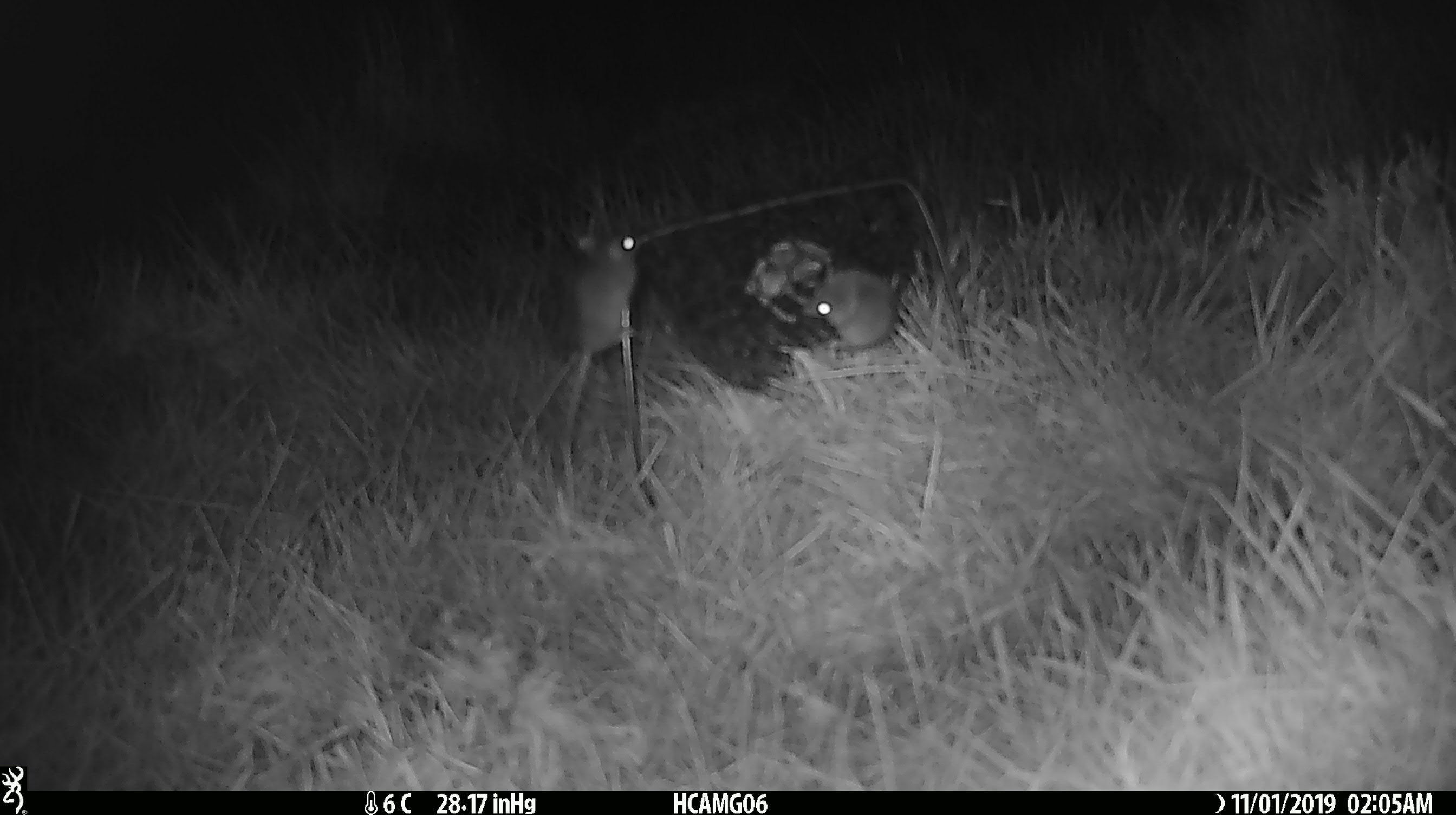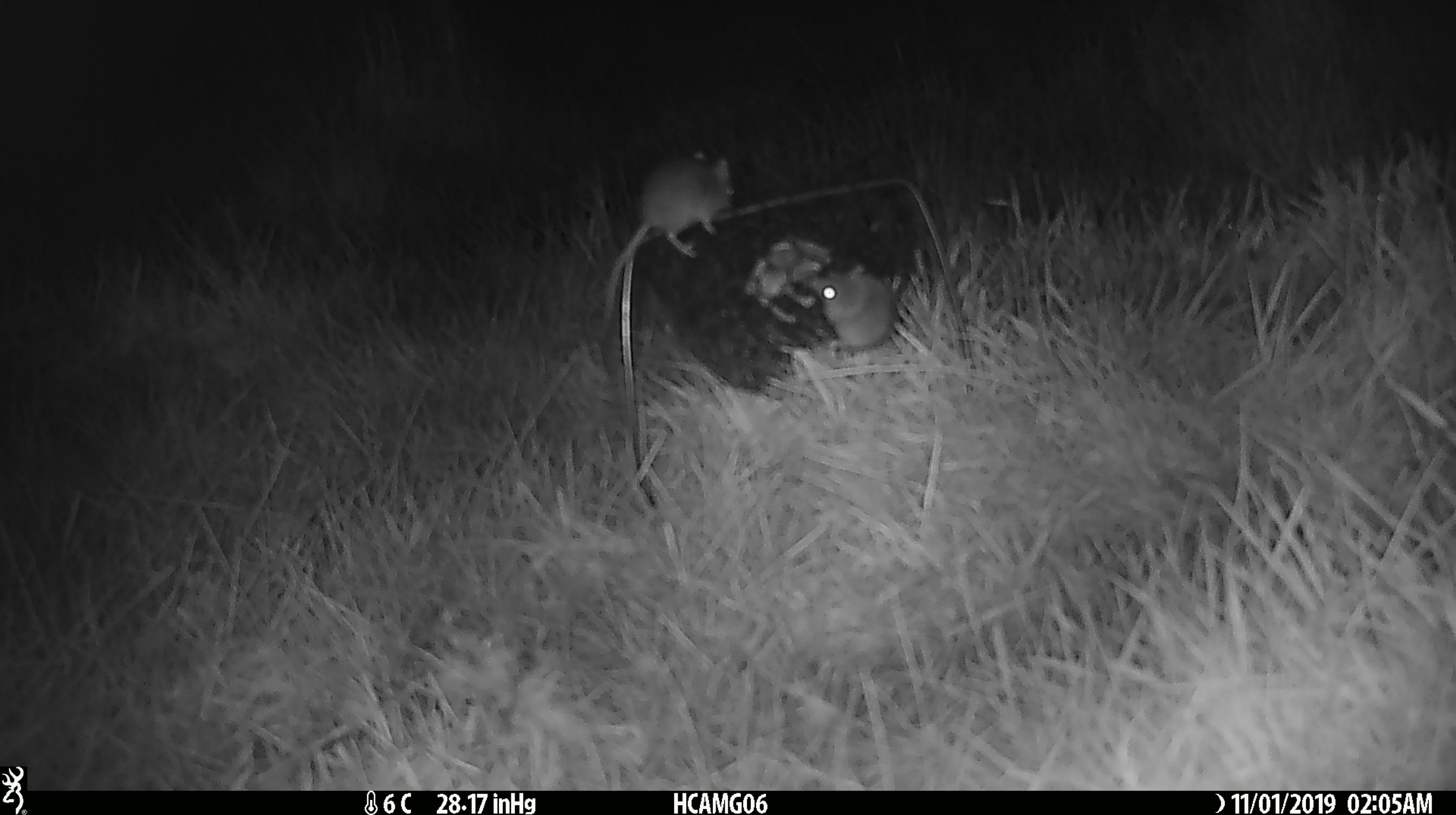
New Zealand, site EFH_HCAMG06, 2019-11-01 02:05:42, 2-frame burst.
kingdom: Animalia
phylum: Chordata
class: Mammalia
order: Rodentia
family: Muridae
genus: Mus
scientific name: Mus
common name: mouse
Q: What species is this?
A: Mouse (Mus).